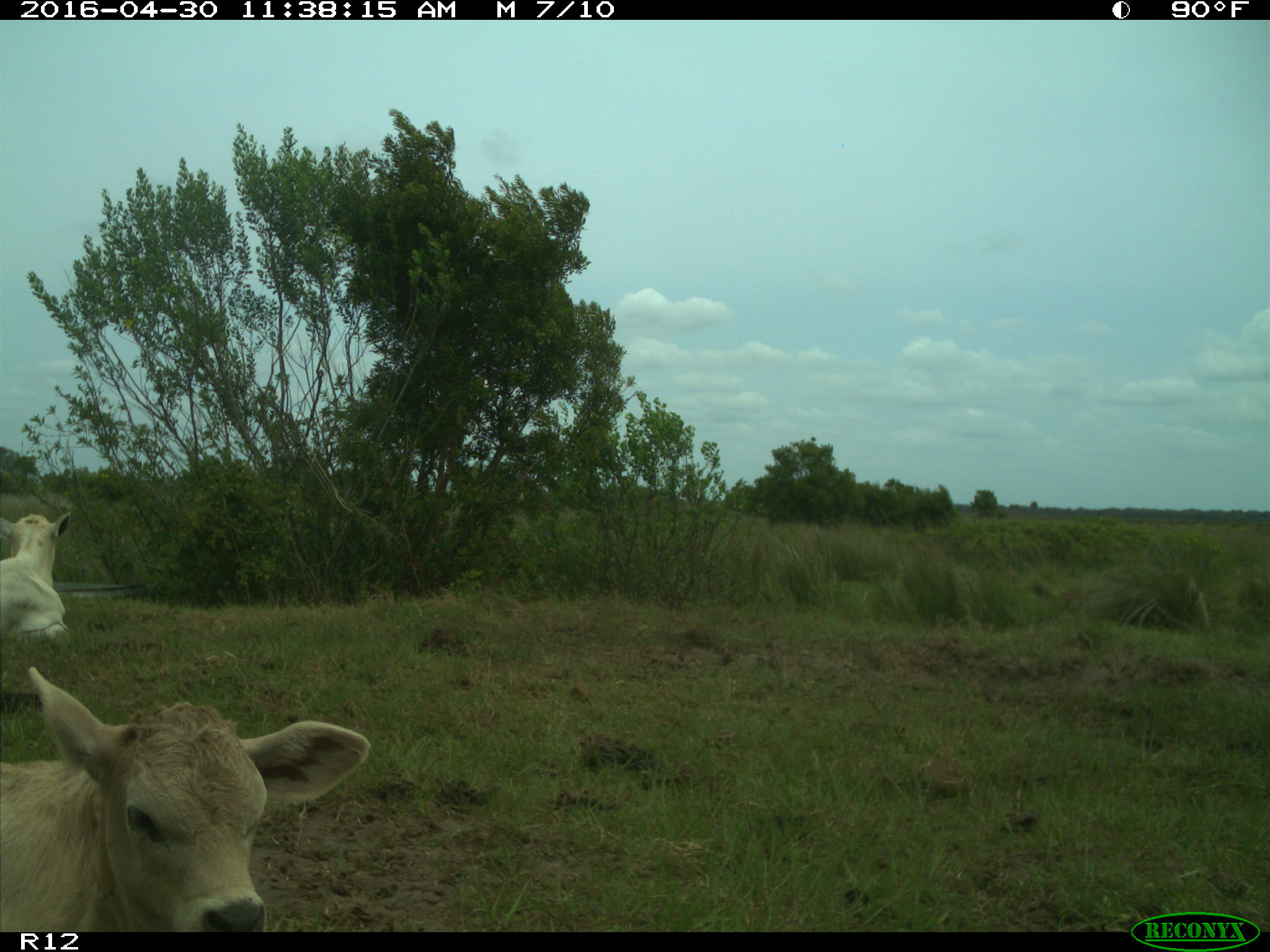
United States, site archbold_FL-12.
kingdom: Animalia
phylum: Chordata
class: Mammalia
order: Artiodactyla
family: Bovidae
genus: Bos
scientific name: Bos taurus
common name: domestic cow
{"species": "Bos taurus (domestic cow)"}